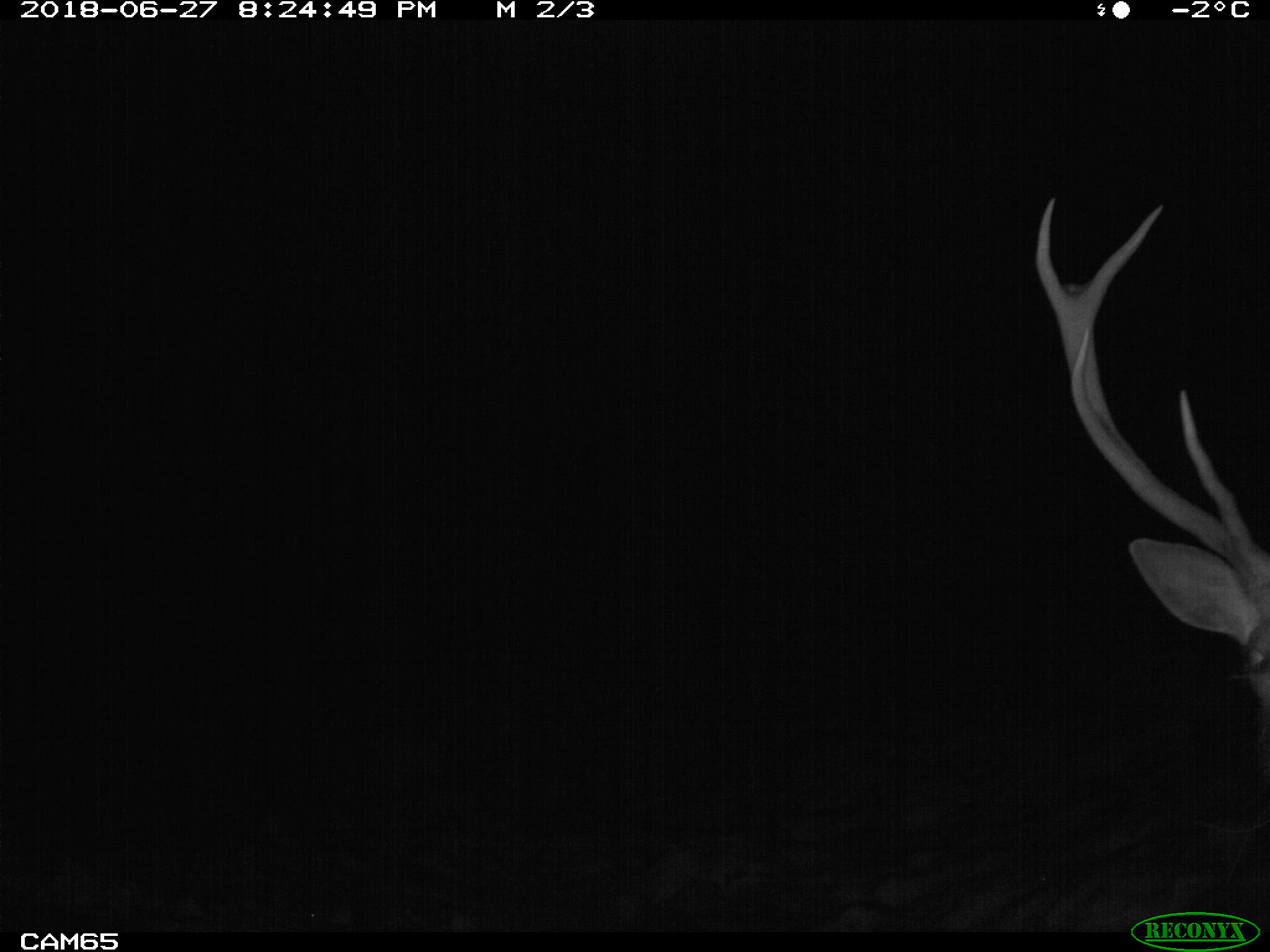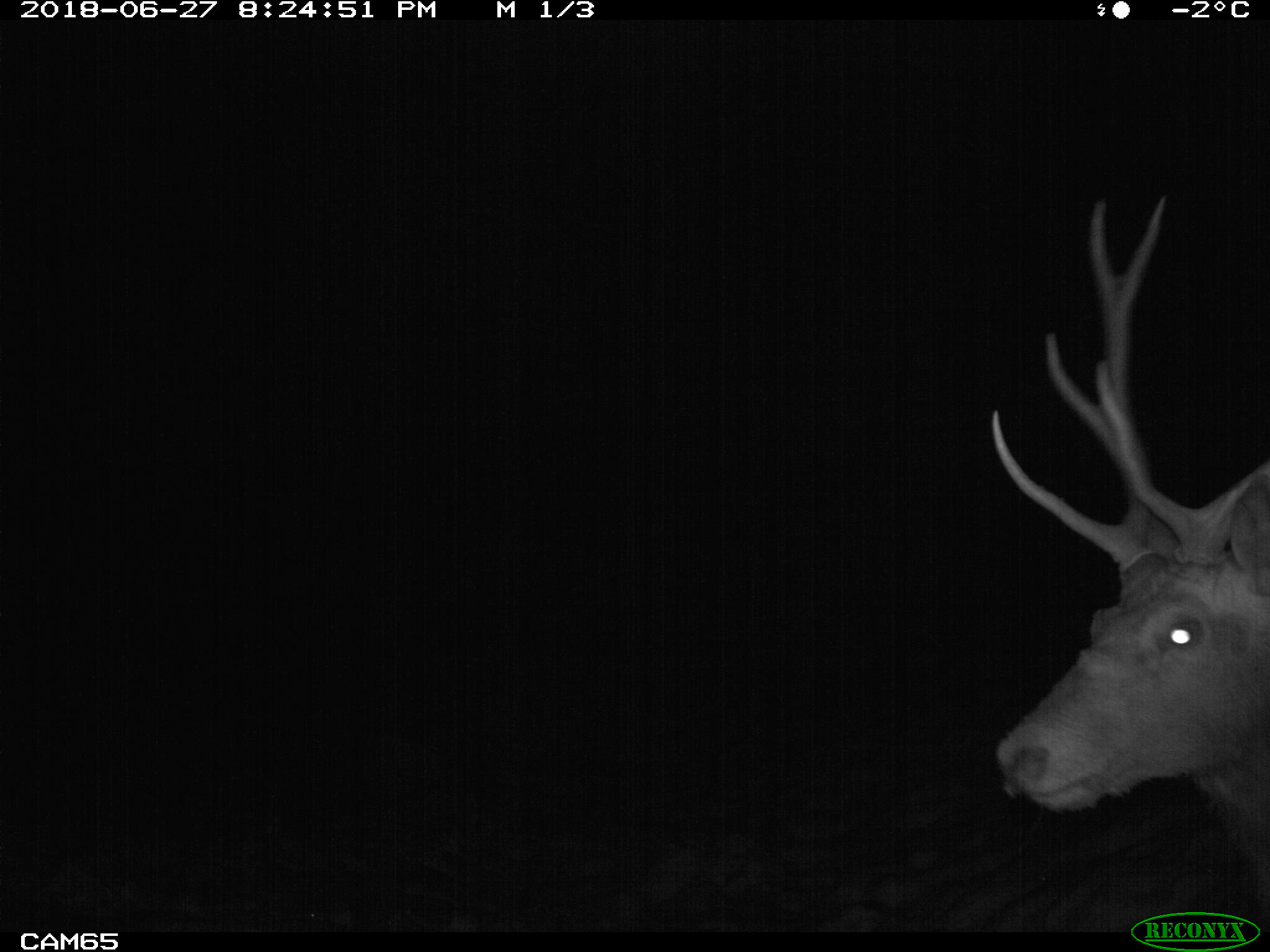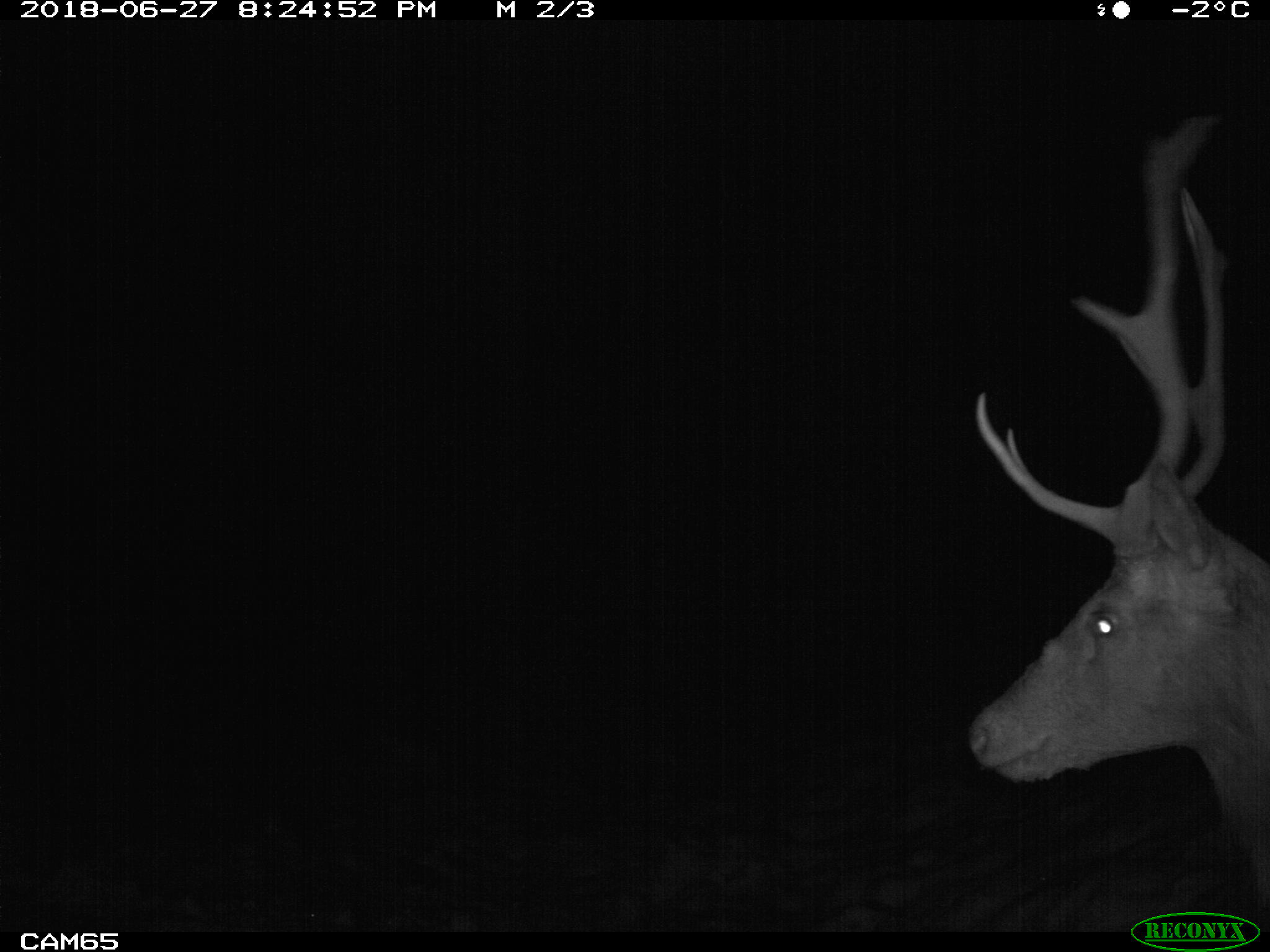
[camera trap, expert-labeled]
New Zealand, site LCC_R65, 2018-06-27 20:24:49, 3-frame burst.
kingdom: Animalia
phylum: Chordata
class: Mammalia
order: Artiodactyla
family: Cervidae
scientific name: Cervidae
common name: deer